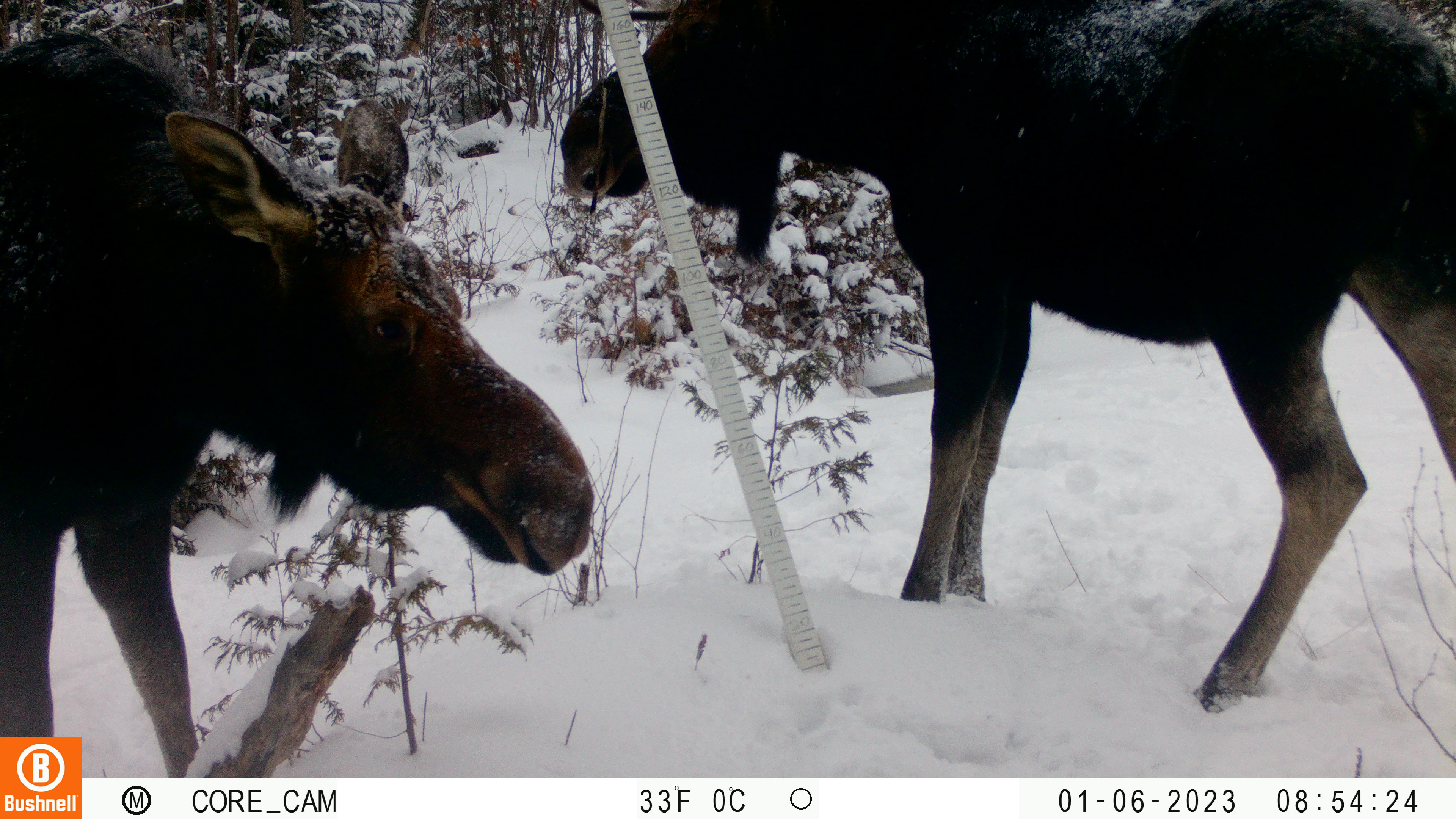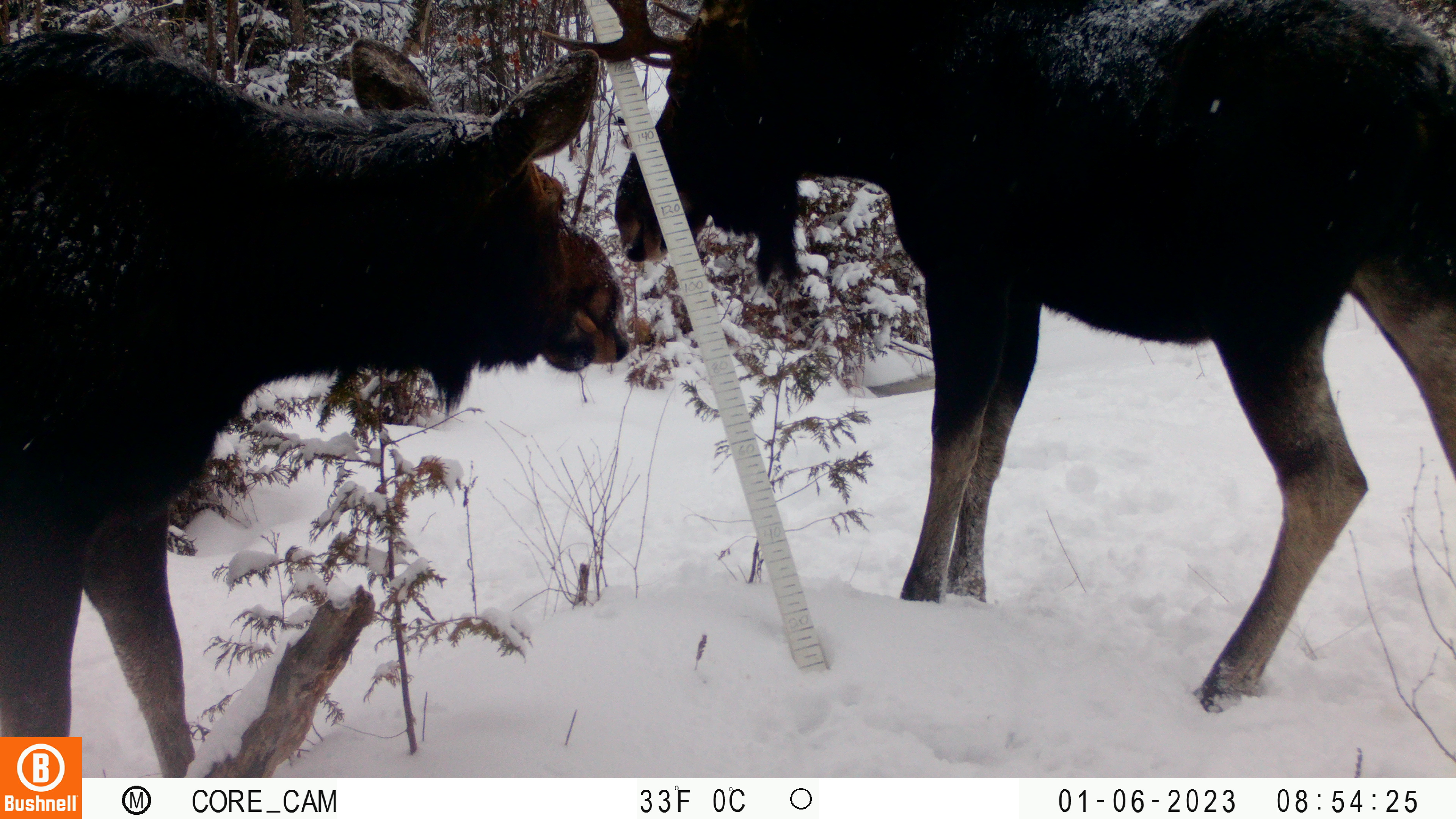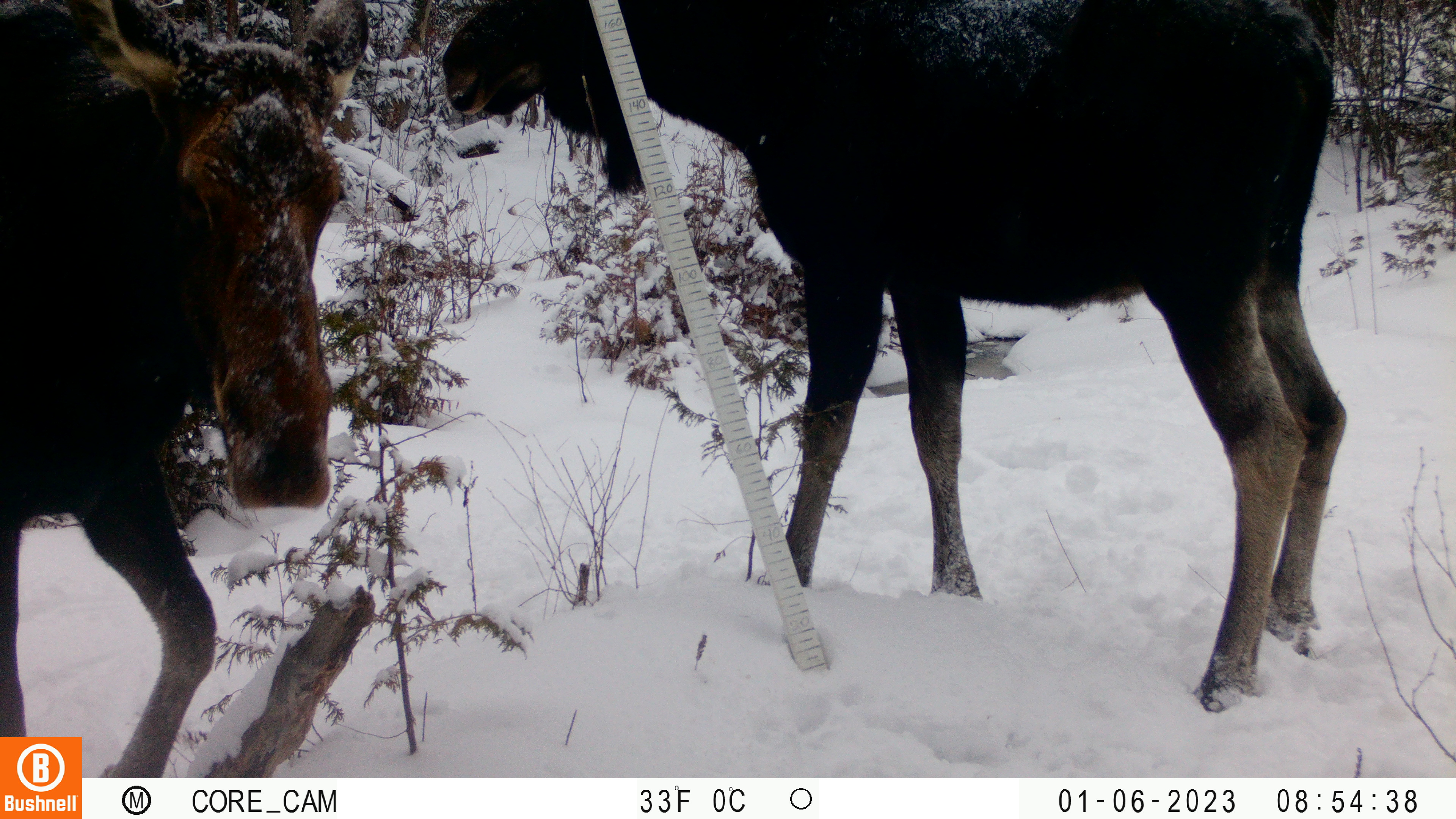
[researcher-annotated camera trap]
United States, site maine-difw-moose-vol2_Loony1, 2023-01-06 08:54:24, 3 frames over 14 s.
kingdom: Animalia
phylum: Chordata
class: Mammalia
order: Artiodactyla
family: Cervidae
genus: Alces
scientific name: Alces alces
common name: moose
Moose (Alces alces).